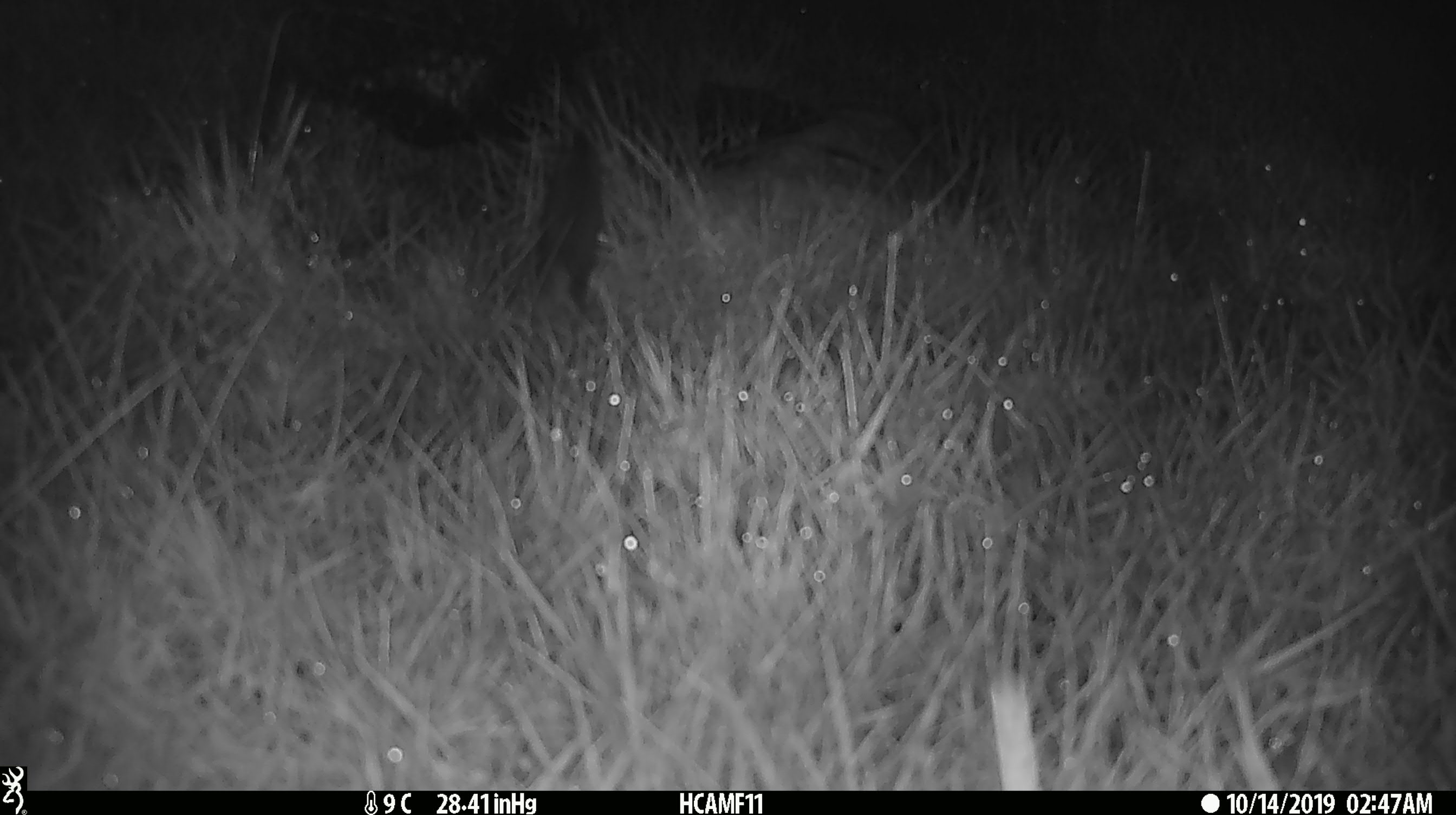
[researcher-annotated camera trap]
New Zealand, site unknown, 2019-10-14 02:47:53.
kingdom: Animalia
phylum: Chordata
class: Mammalia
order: Rodentia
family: Muridae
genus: Mus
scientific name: Mus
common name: mouse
Mouse (Mus).